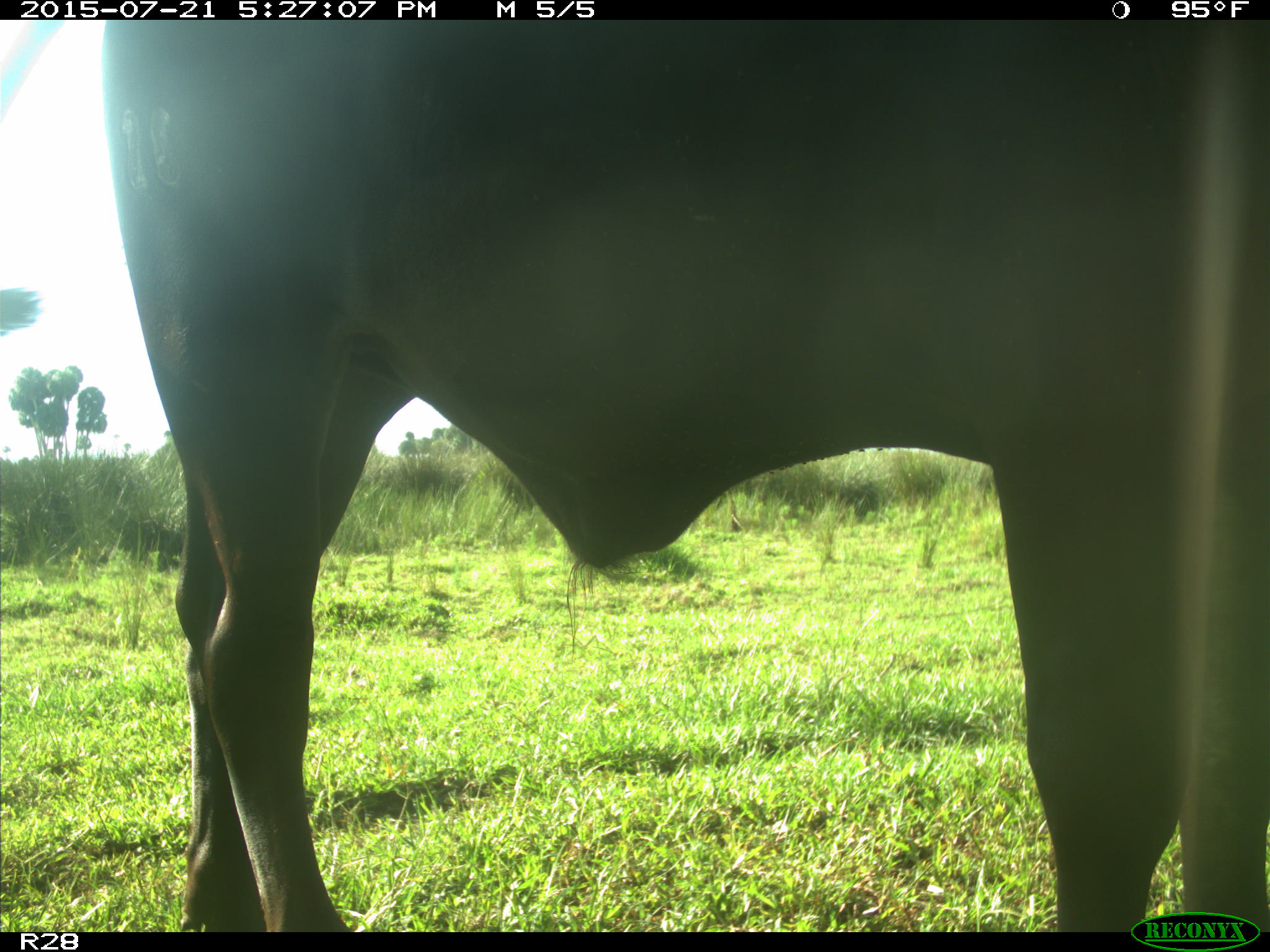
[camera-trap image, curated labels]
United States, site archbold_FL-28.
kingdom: Animalia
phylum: Chordata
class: Mammalia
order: Artiodactyla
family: Bovidae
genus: Bos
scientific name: Bos taurus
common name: domestic cow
Bos taurus (domestic cow).